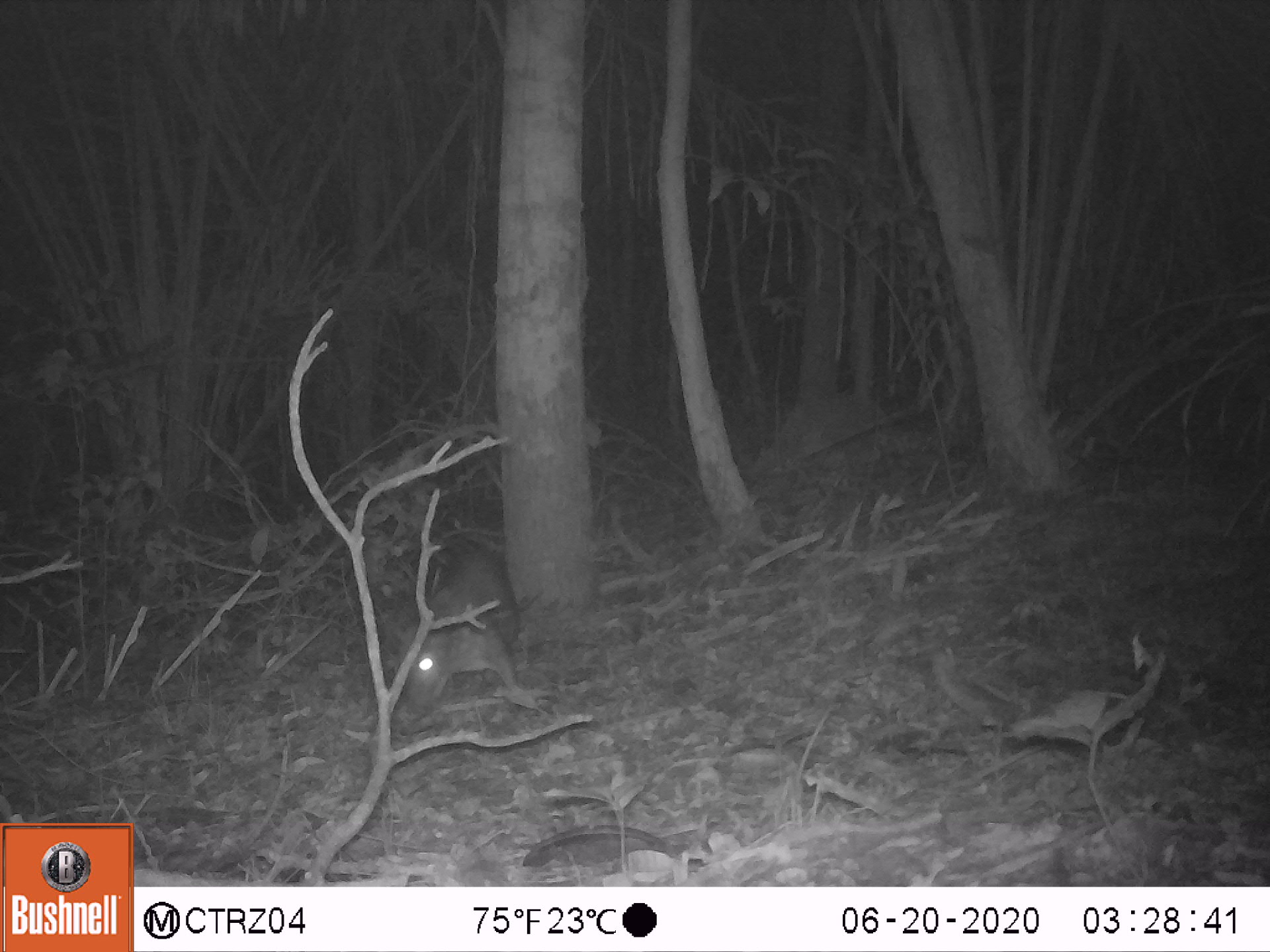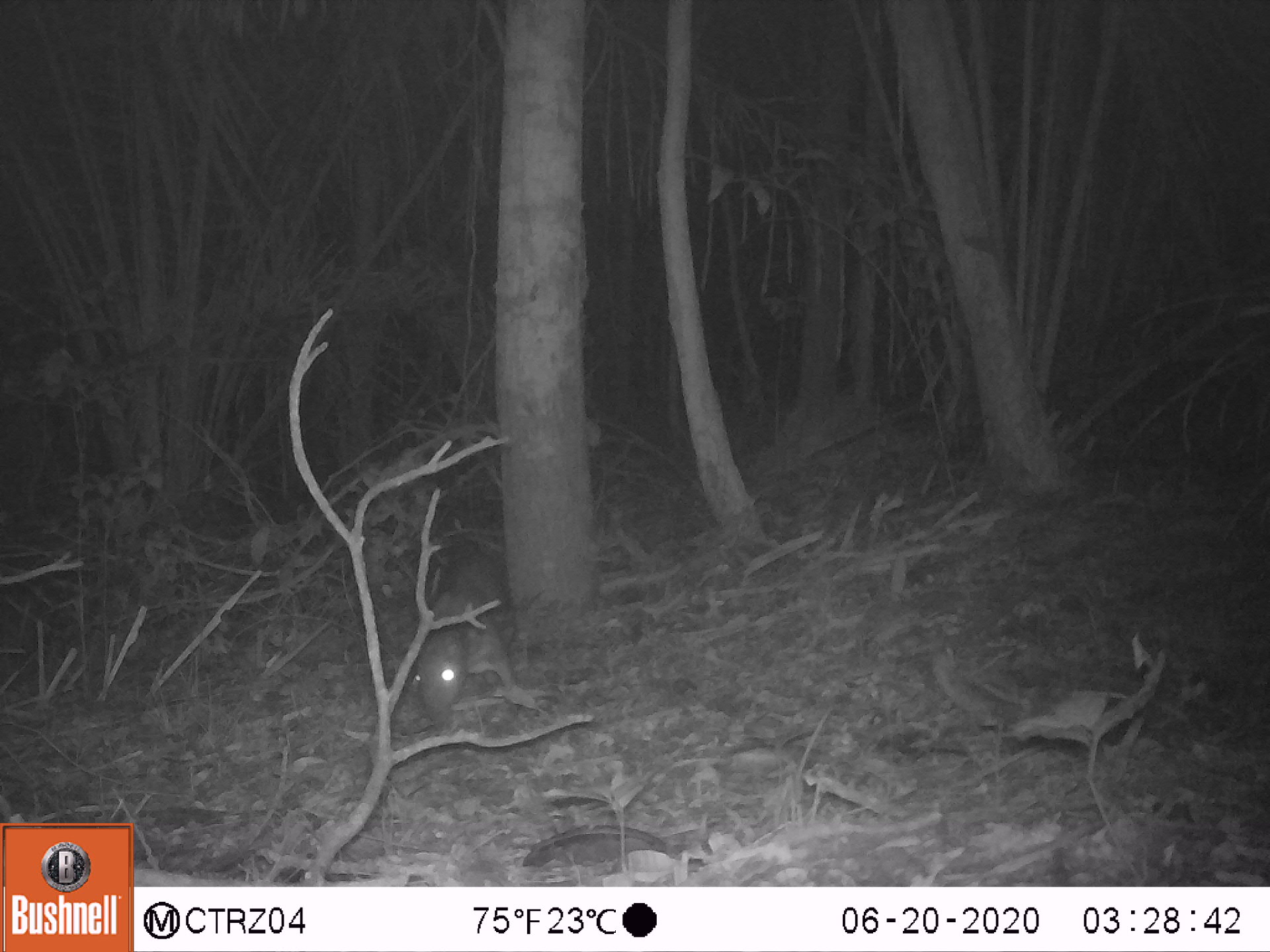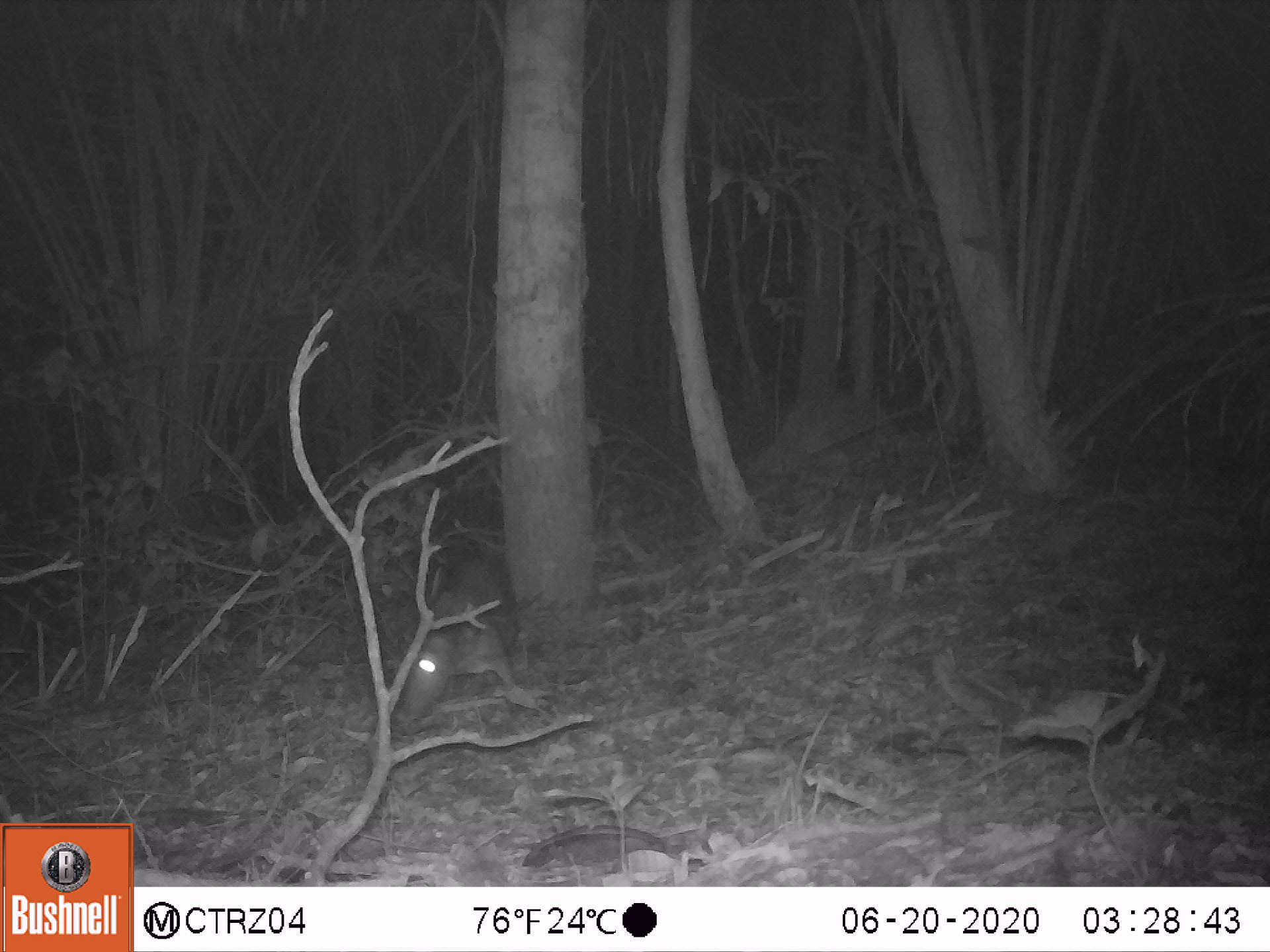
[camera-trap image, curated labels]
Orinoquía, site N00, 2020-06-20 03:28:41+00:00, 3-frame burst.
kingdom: Animalia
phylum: Chordata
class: Mammalia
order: Rodentia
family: Cuniculidae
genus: Cuniculus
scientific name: Cuniculus paca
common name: spotted paca